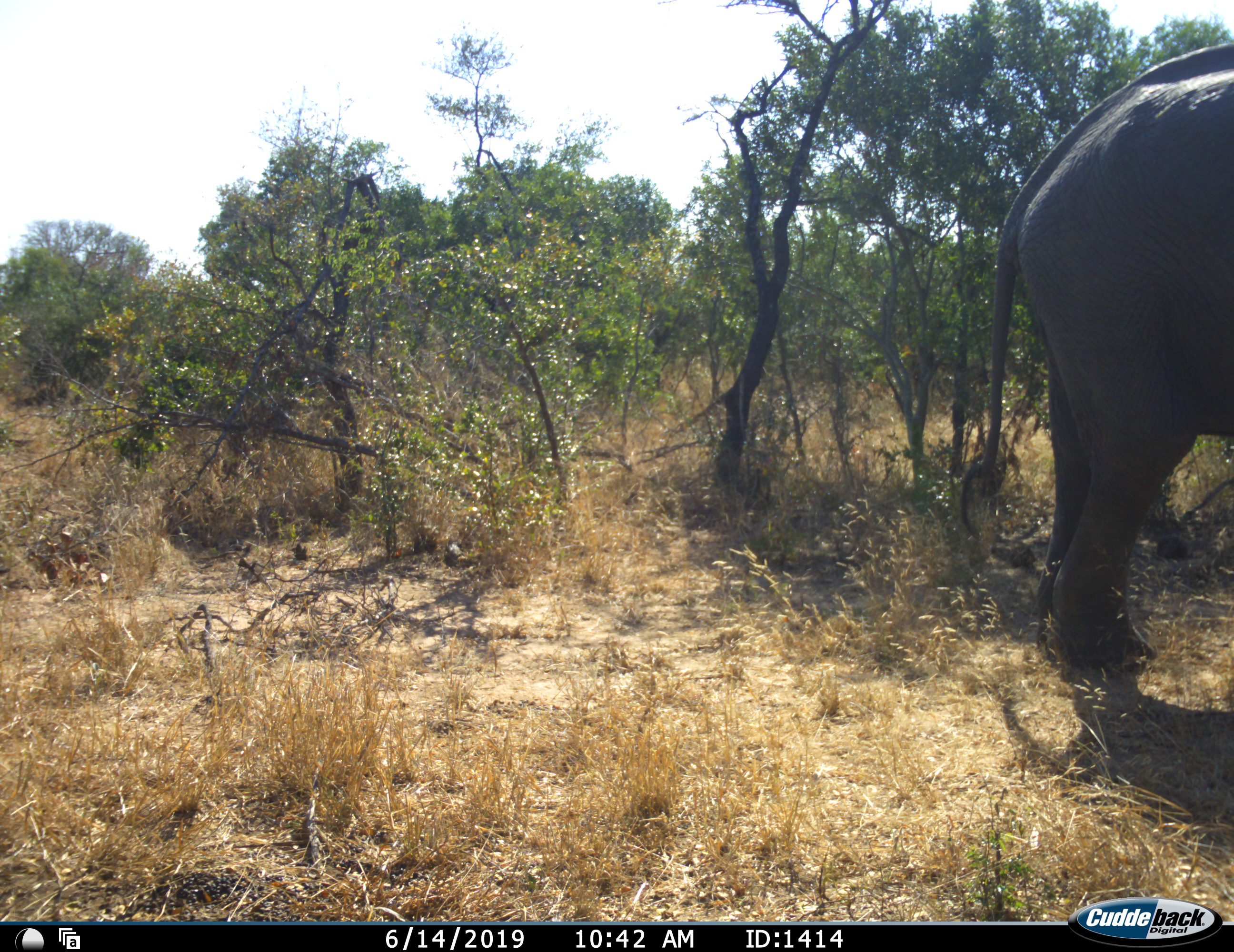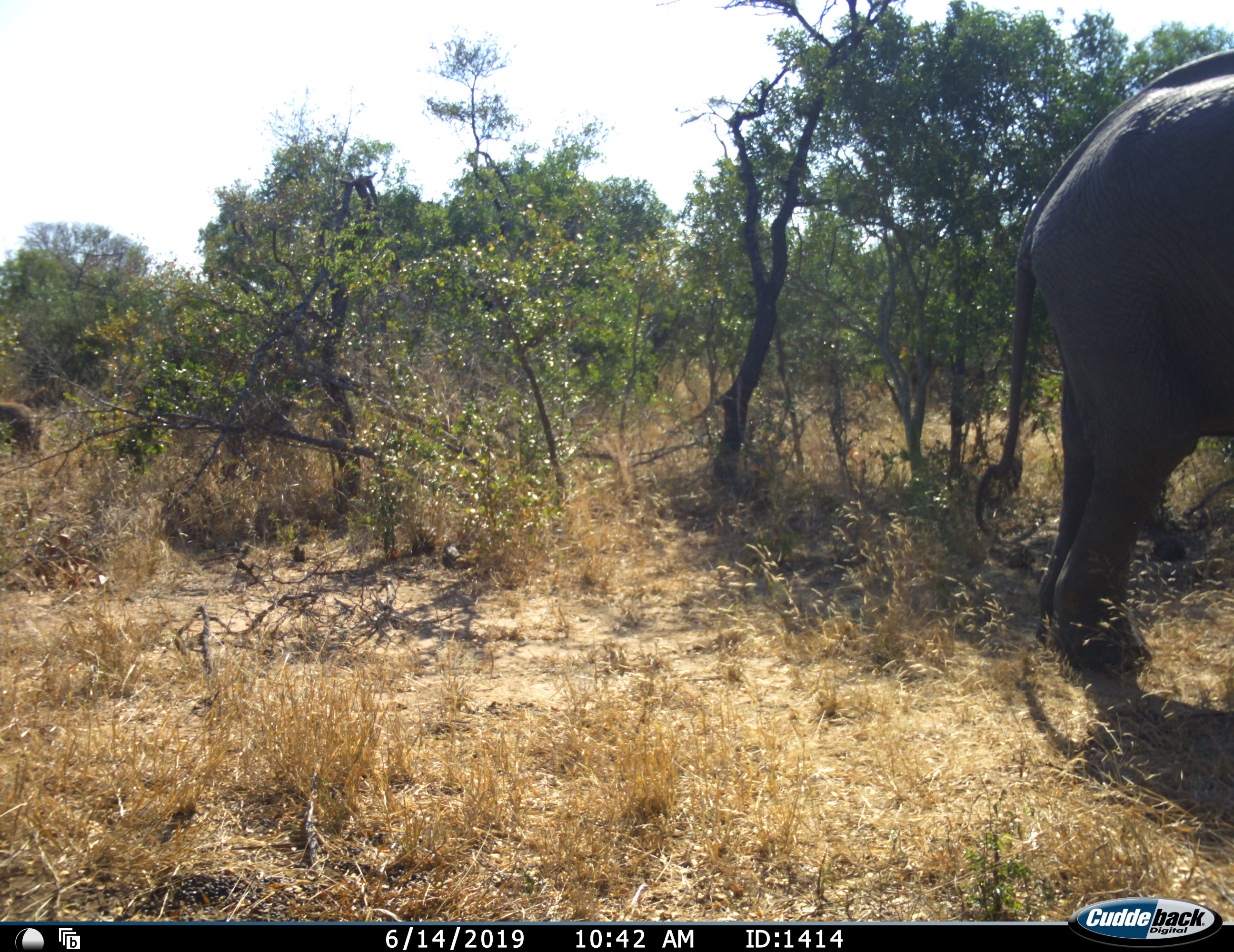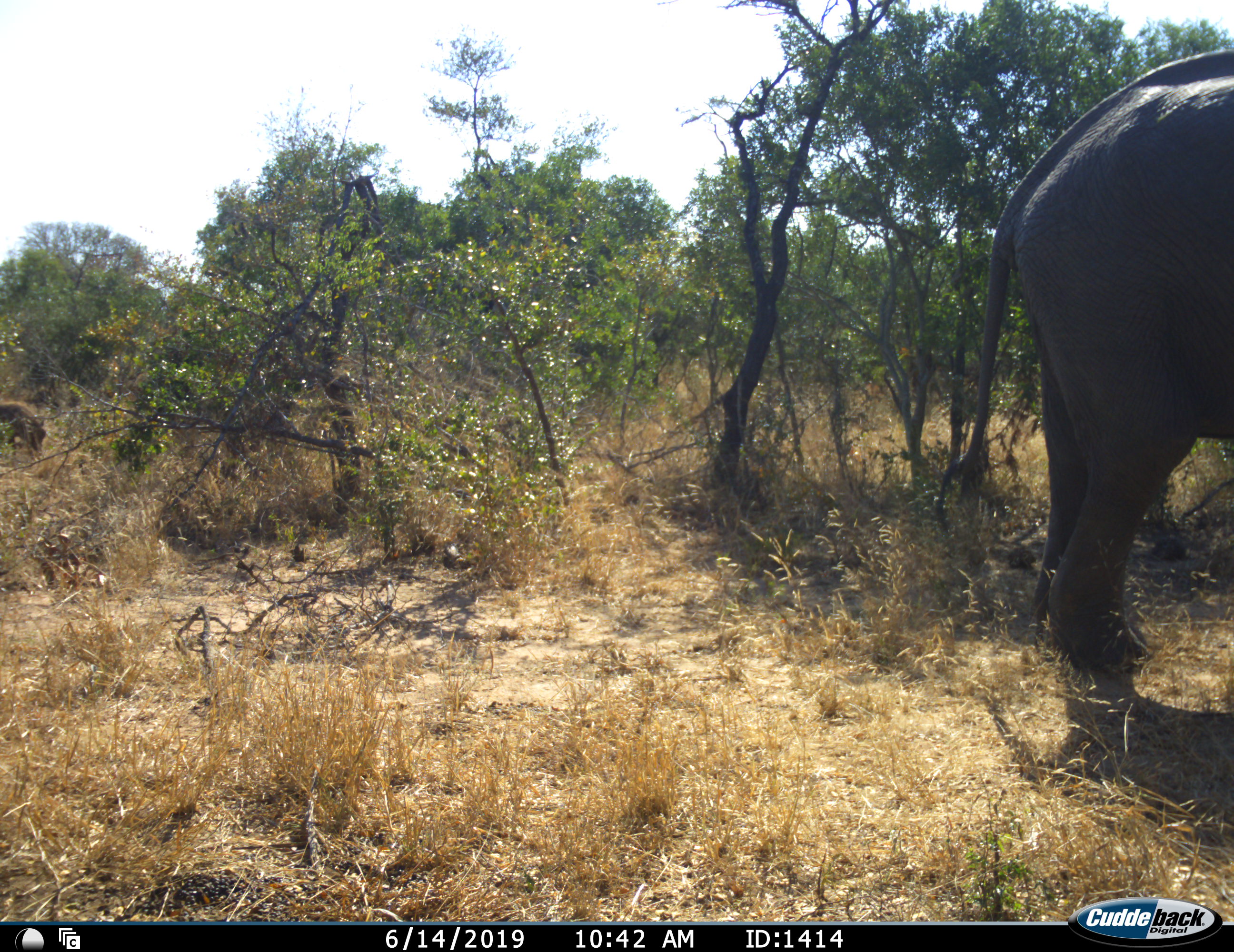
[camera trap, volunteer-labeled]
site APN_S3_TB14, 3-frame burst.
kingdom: Animalia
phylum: Chordata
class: Mammalia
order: Proboscidea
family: Elephantidae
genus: Loxodonta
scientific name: Loxodonta africana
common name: african bush elephant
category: elephant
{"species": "elephant (african bush elephant) (Loxodonta africana)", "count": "1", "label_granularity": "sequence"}